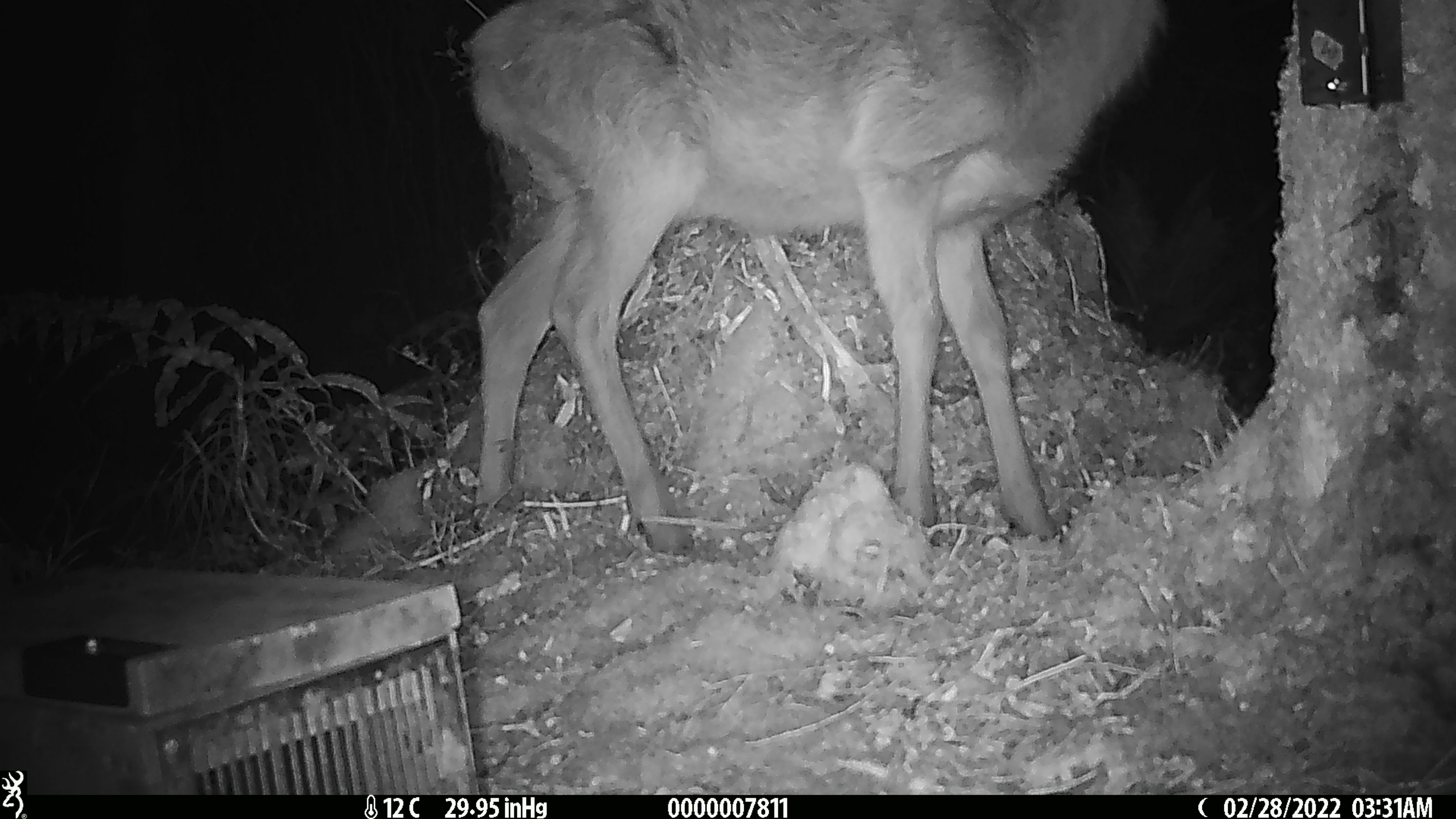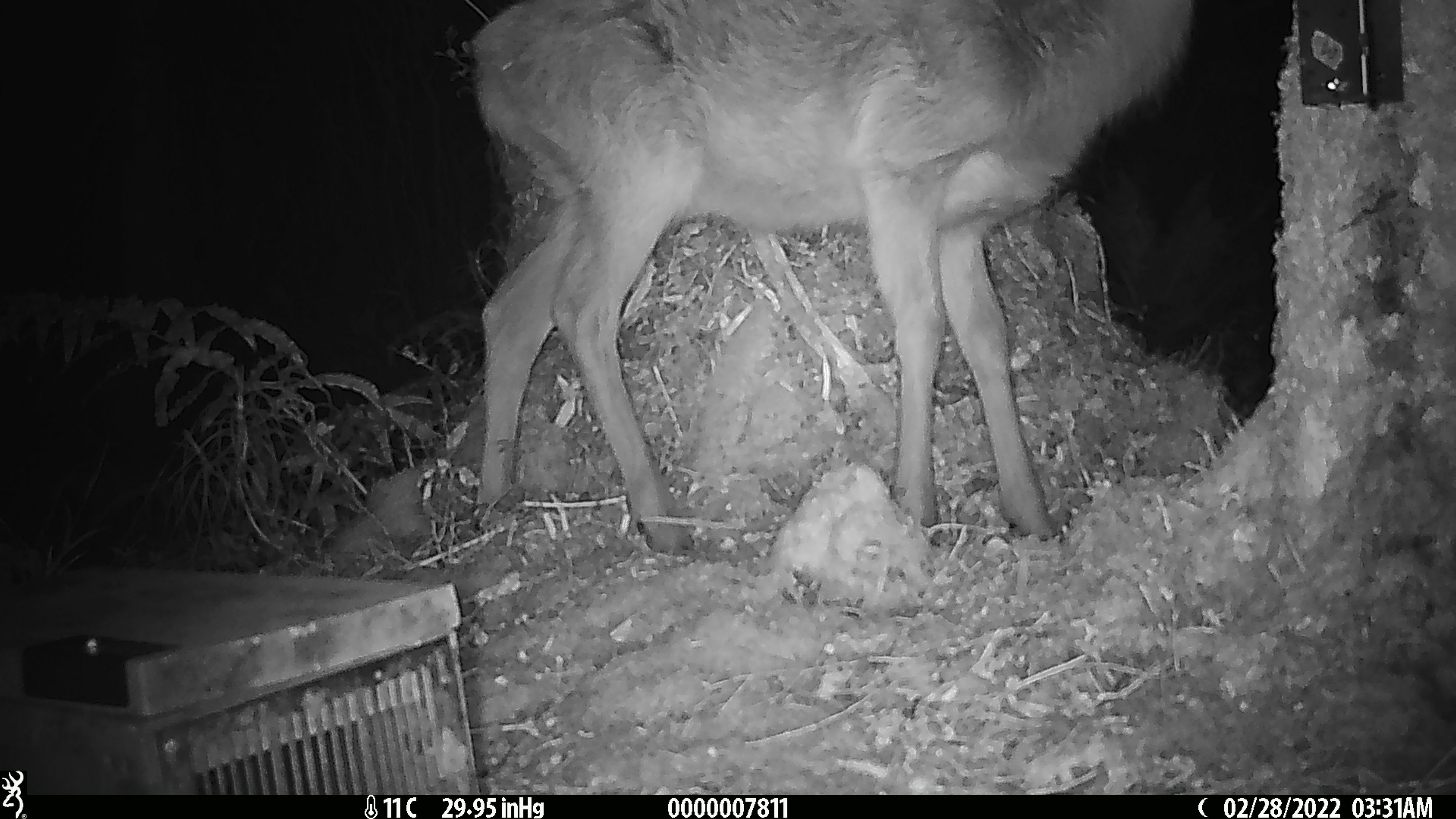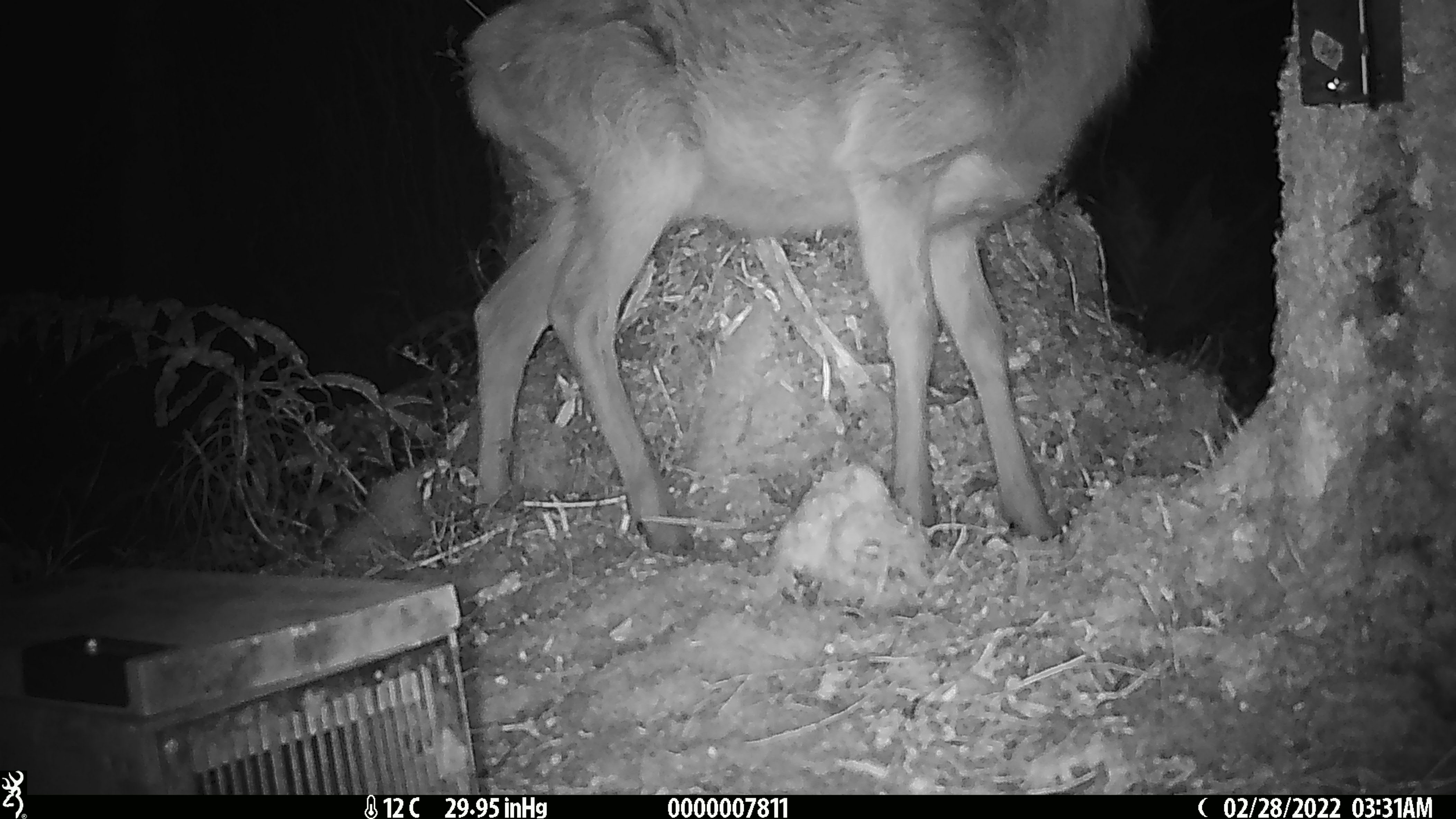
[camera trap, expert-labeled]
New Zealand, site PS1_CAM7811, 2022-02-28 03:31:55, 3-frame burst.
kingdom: Animalia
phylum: Chordata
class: Mammalia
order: Artiodactyla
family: Cervidae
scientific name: Cervidae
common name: deer